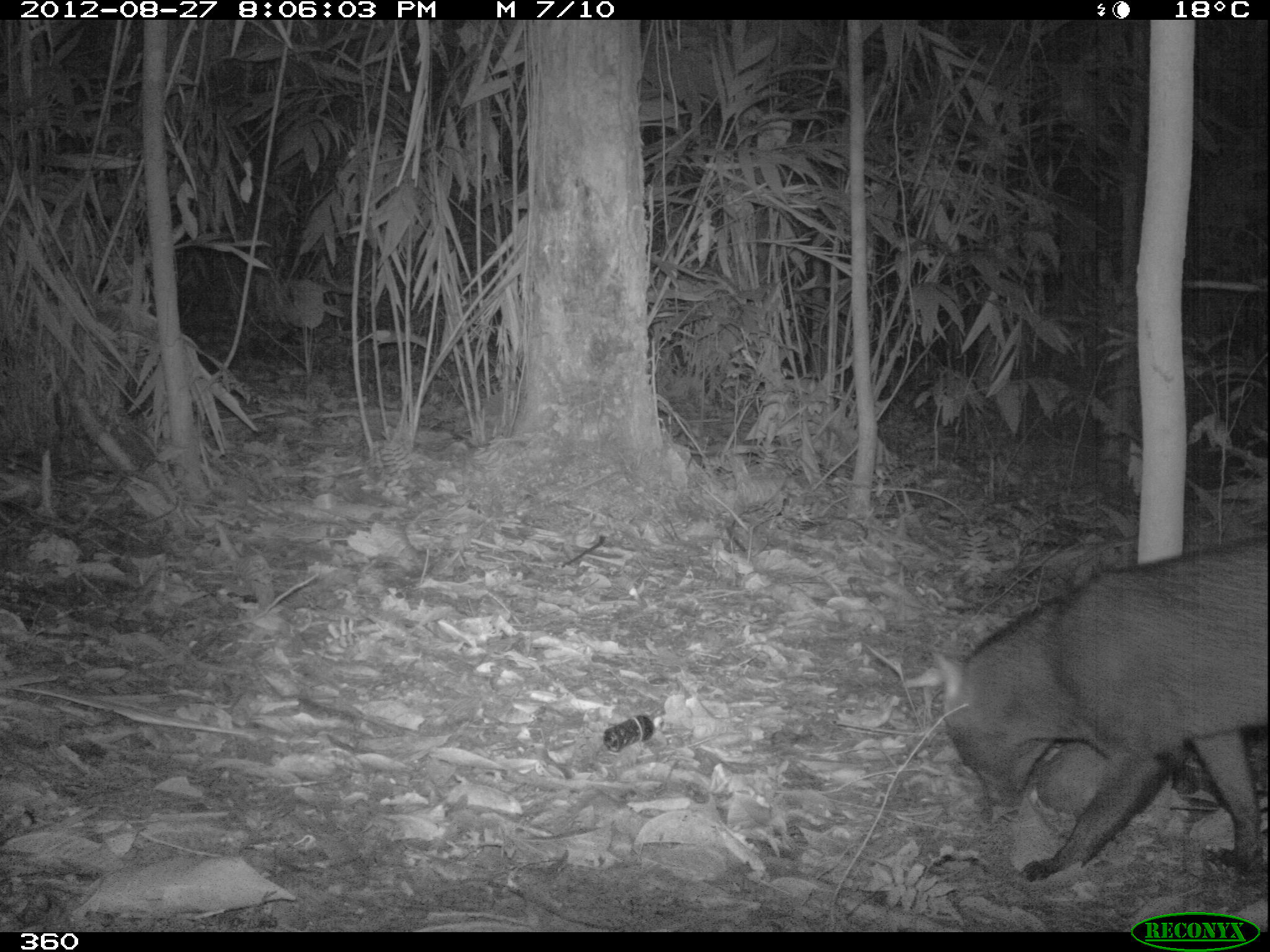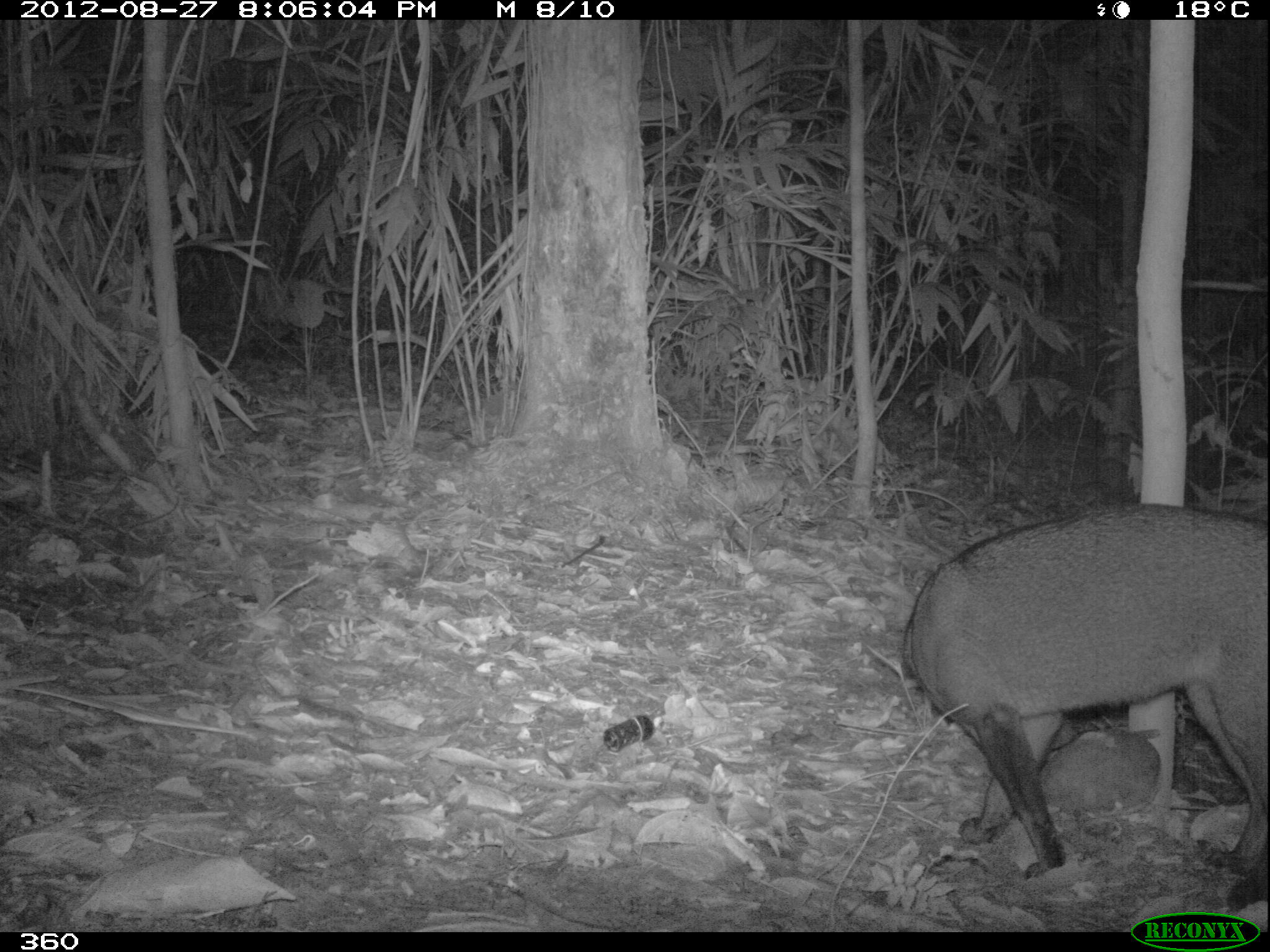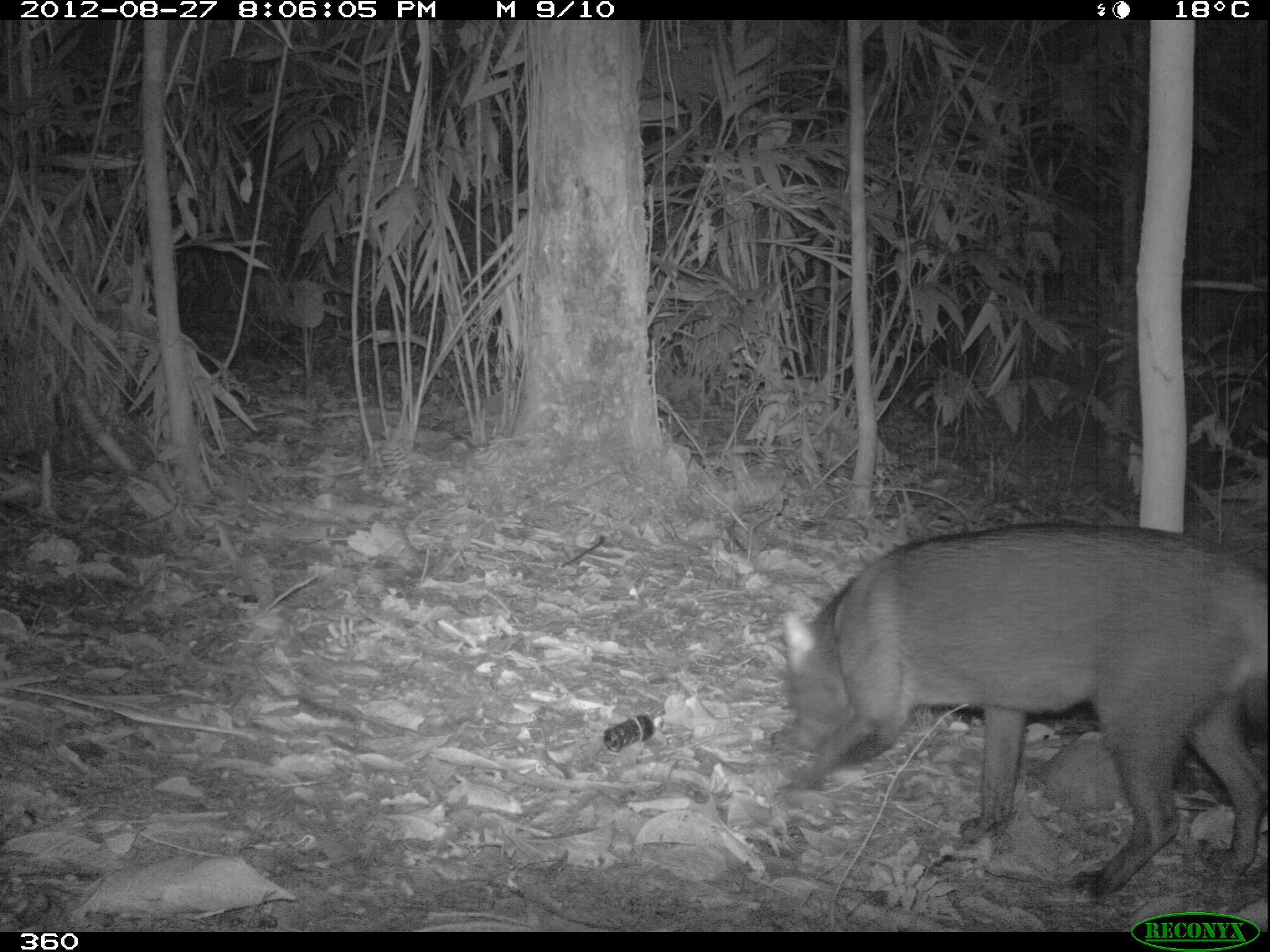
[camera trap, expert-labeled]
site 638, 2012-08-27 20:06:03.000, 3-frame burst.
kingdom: Animalia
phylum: Chordata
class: Mammalia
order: Carnivora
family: Canidae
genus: Atelocynus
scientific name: Atelocynus microtis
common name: short-eared dog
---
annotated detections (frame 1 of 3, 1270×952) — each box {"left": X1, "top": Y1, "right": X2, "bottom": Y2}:
atelocynus microtis: {"left": 931, "top": 542, "right": 1266, "bottom": 884}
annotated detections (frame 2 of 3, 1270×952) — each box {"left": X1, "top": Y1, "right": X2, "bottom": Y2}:
atelocynus microtis: {"left": 902, "top": 506, "right": 1270, "bottom": 881}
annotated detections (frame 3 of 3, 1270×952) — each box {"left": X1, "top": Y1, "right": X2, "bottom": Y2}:
atelocynus microtis: {"left": 769, "top": 522, "right": 1270, "bottom": 897}